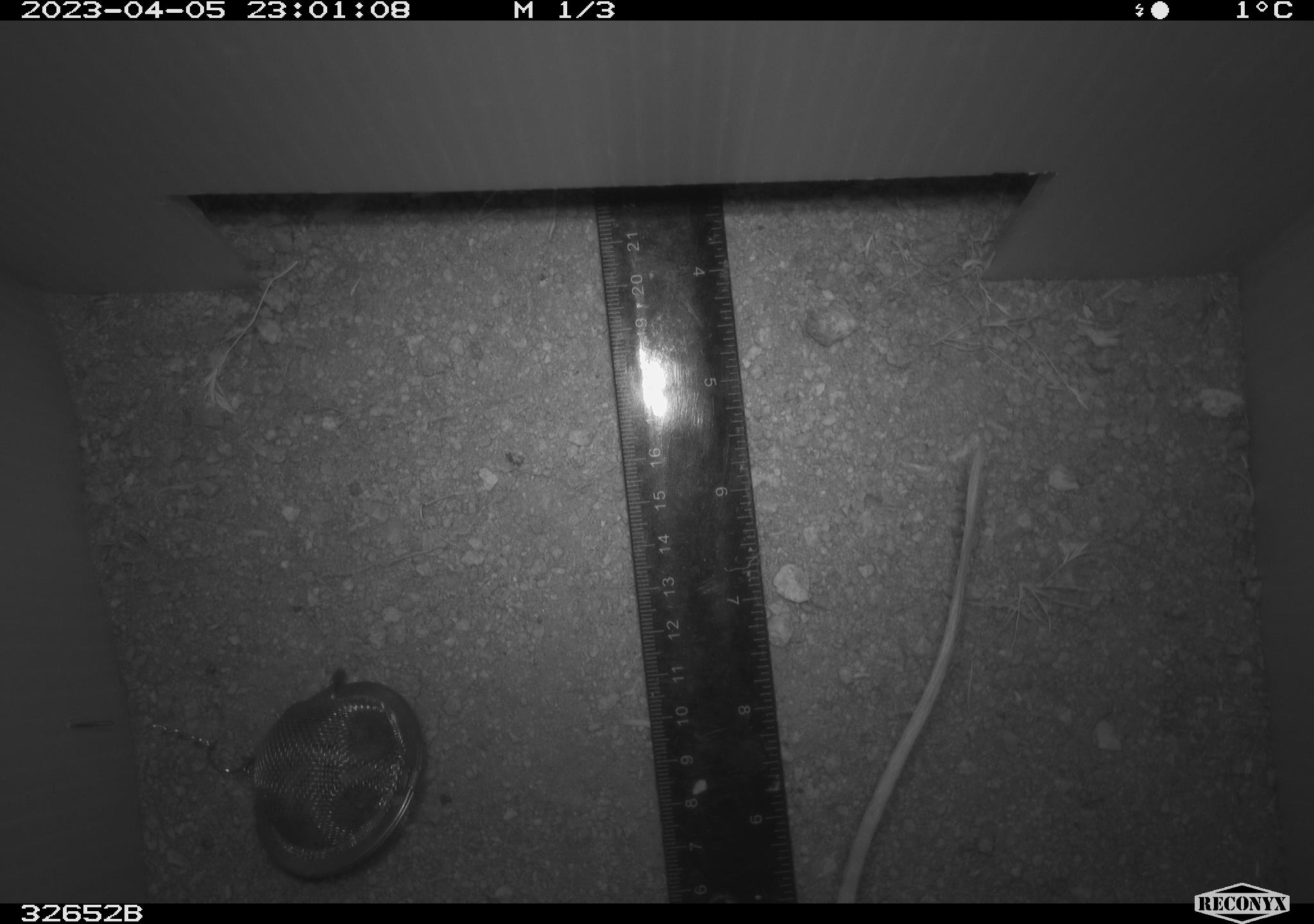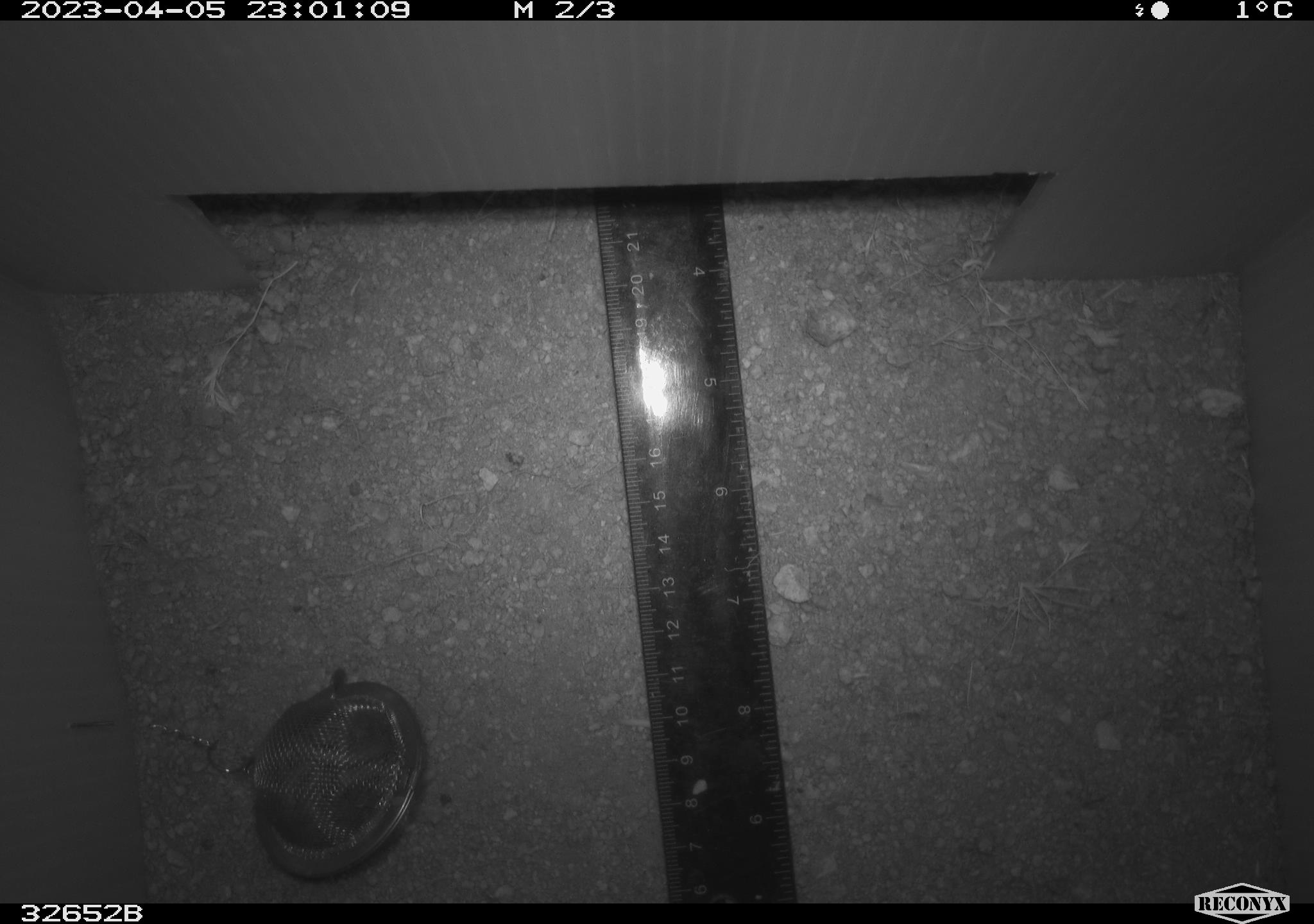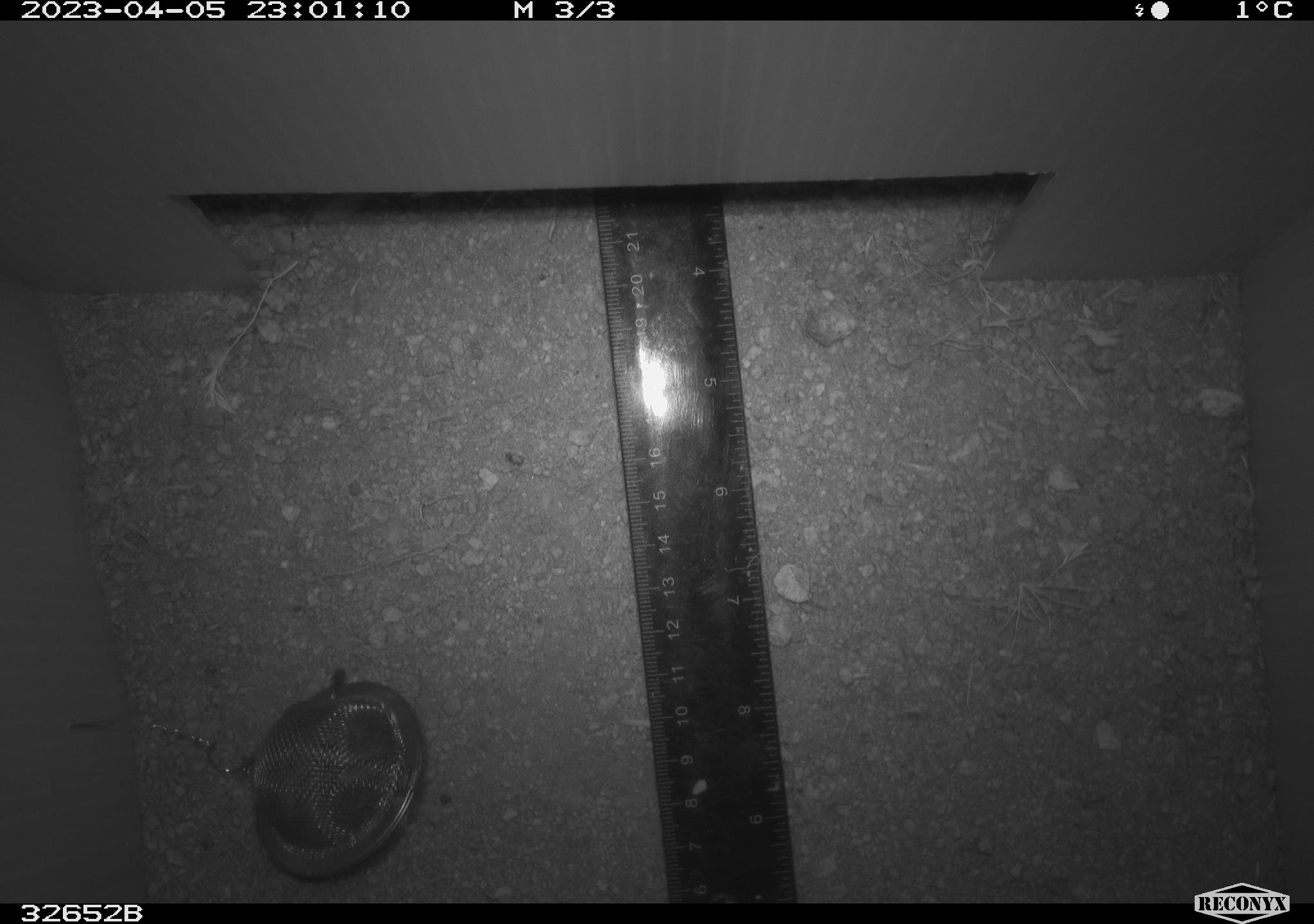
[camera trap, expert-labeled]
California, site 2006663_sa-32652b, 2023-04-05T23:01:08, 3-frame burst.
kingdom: Animalia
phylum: Chordata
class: Mammalia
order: Rodentia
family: Heteromyidae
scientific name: Heteromyidae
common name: kangaroo rats and pocket mice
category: heteromyidae family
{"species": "heteromyidae family (kangaroo rats and pocket mice) (Heteromyidae)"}